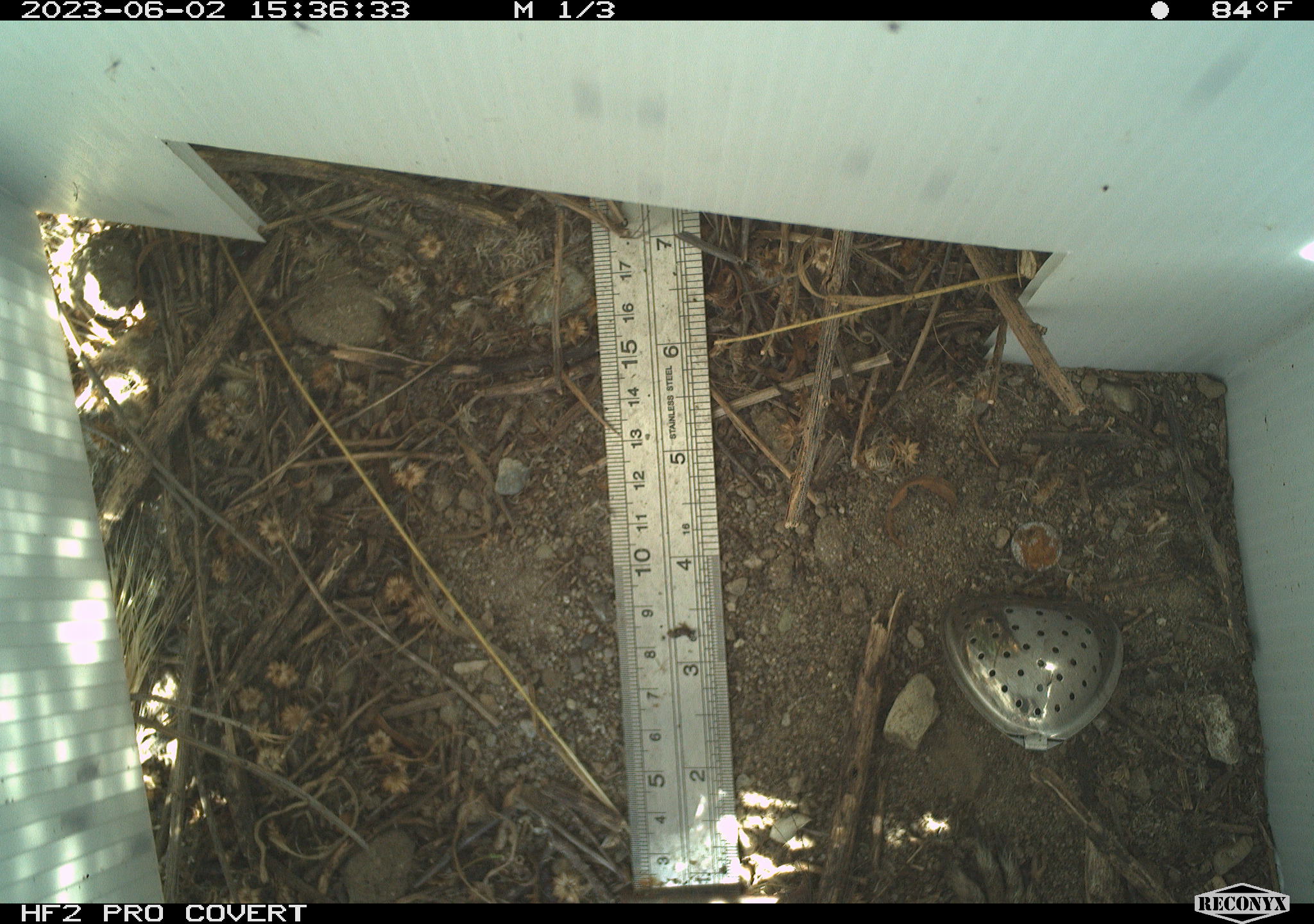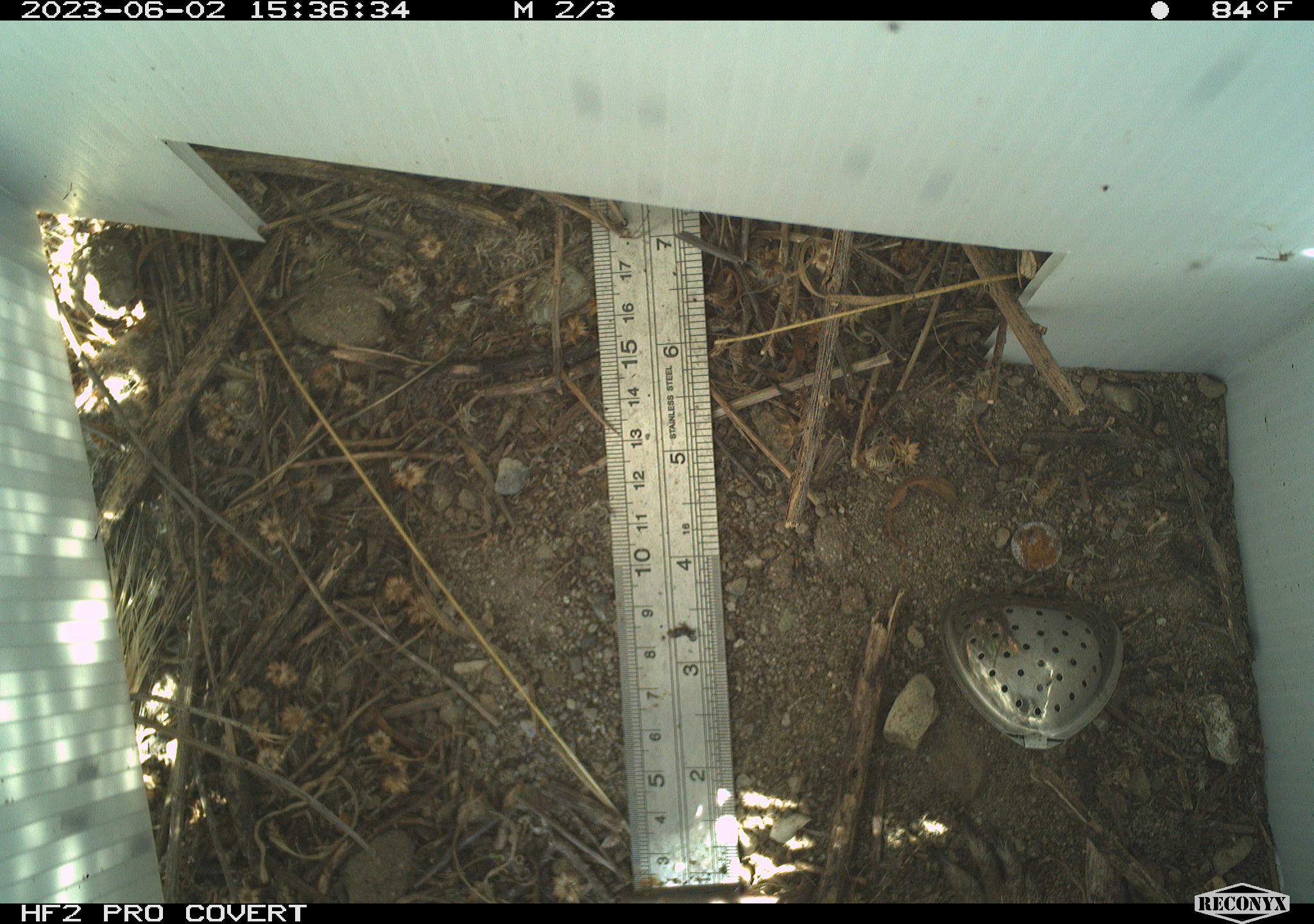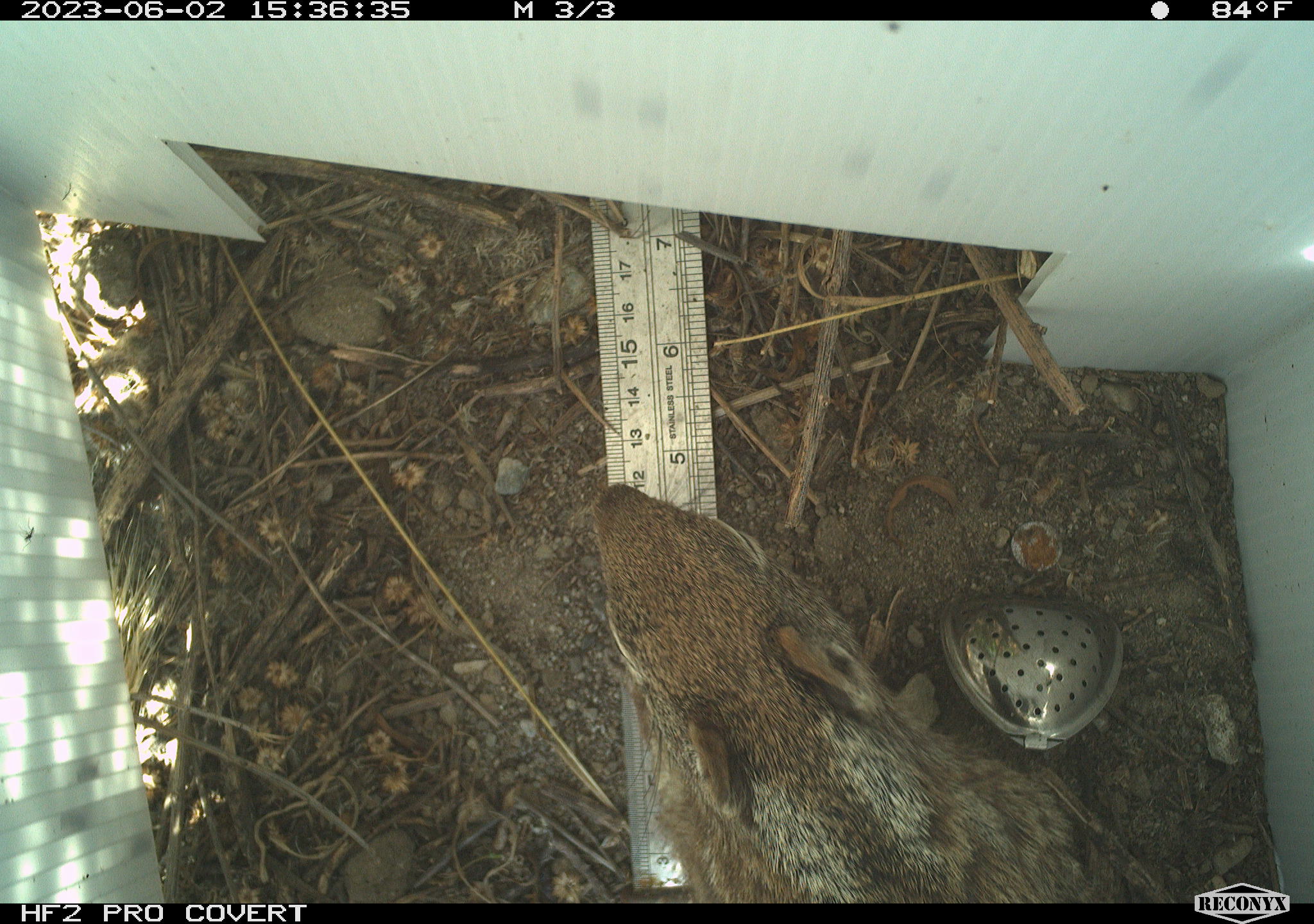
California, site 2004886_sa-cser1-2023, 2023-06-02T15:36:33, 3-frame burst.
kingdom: Animalia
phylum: Chordata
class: Mammalia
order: Rodentia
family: Sciuridae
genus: Otospermophilus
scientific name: Otospermophilus beecheyi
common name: california ground squirrel